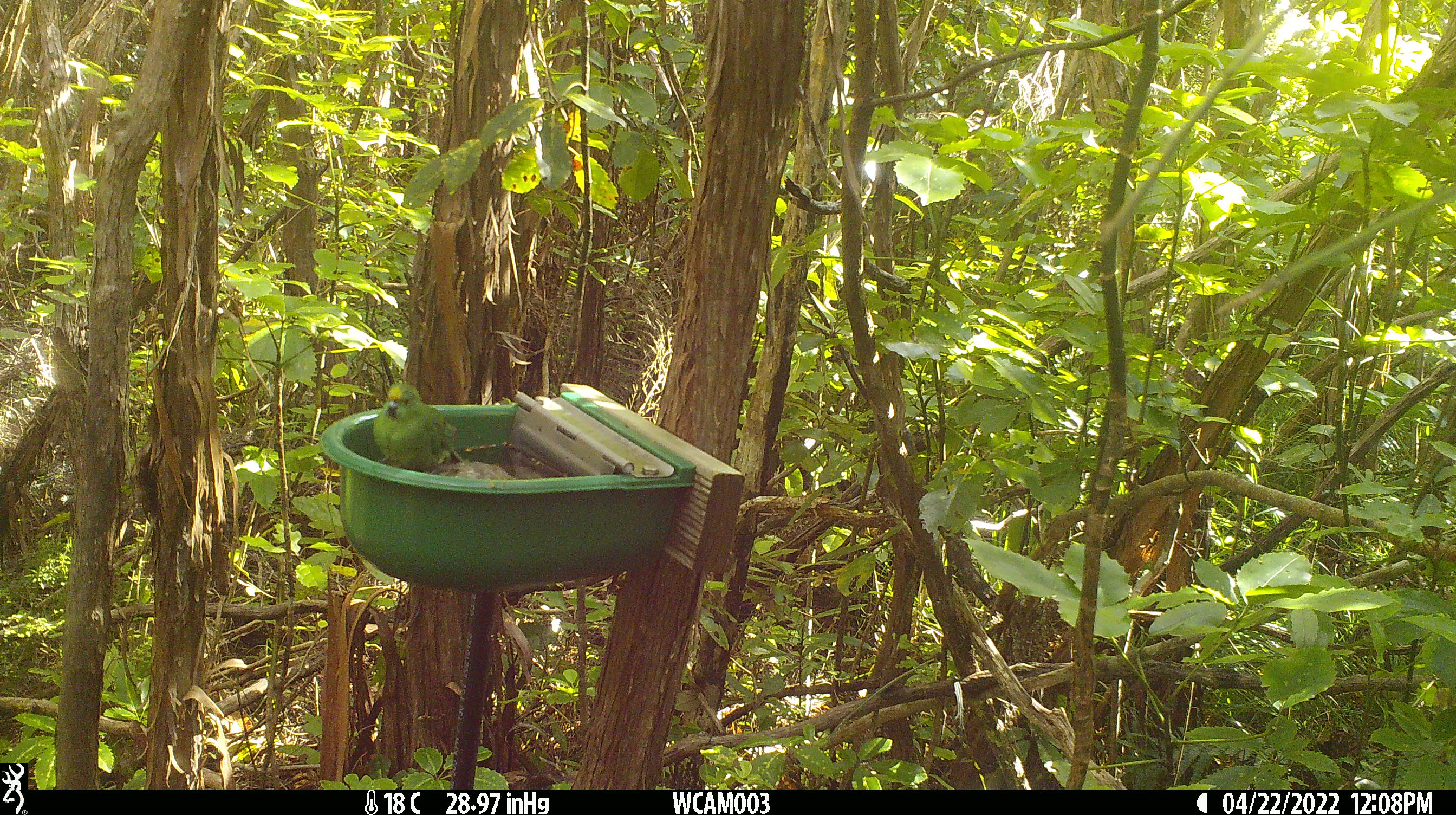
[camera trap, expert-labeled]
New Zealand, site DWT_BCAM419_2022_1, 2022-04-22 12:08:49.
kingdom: Animalia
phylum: Chordata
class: Aves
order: Psittaciformes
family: Psittaculidae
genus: Cyanoramphus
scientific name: Cyanoramphus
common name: parakeet